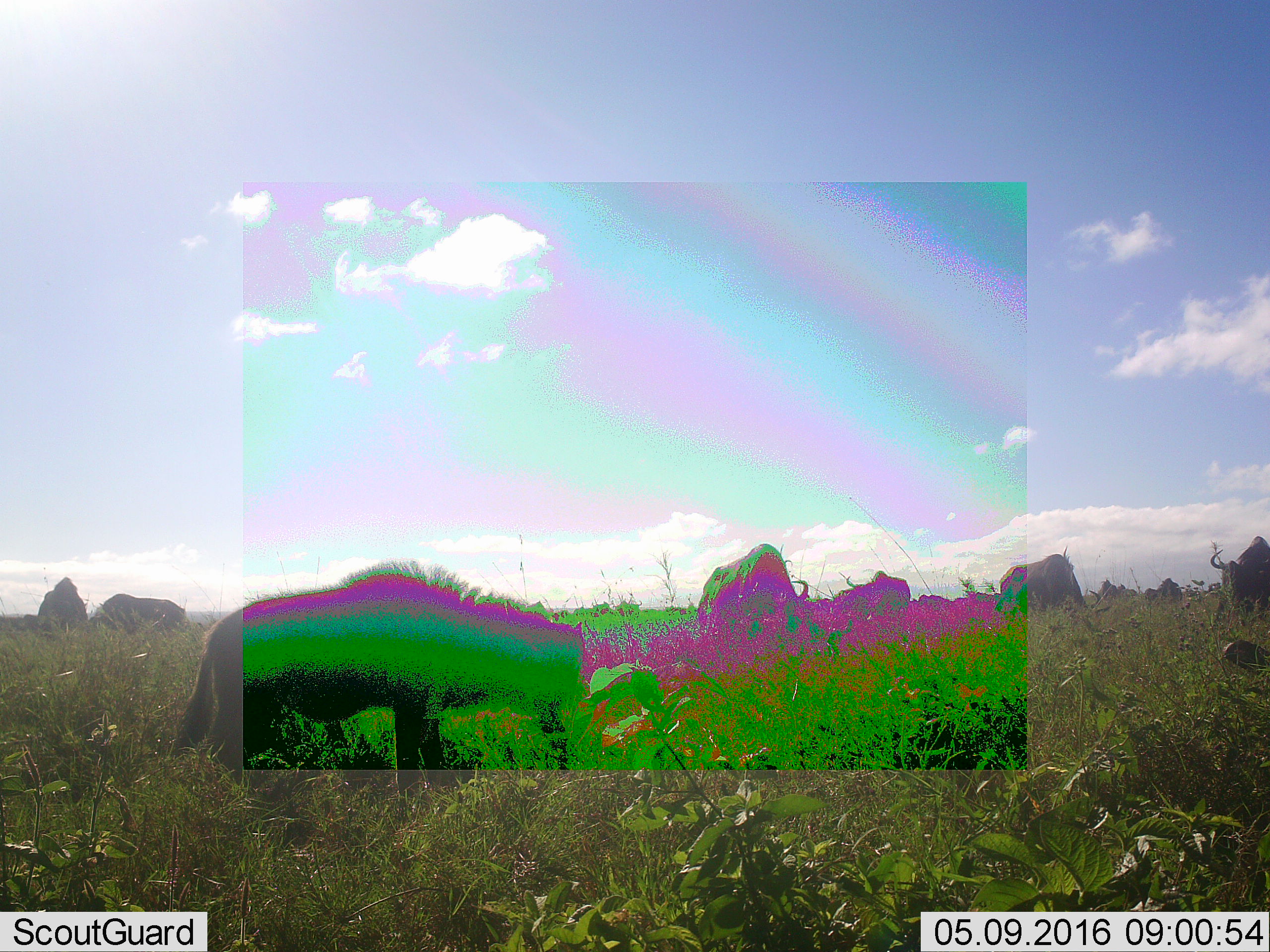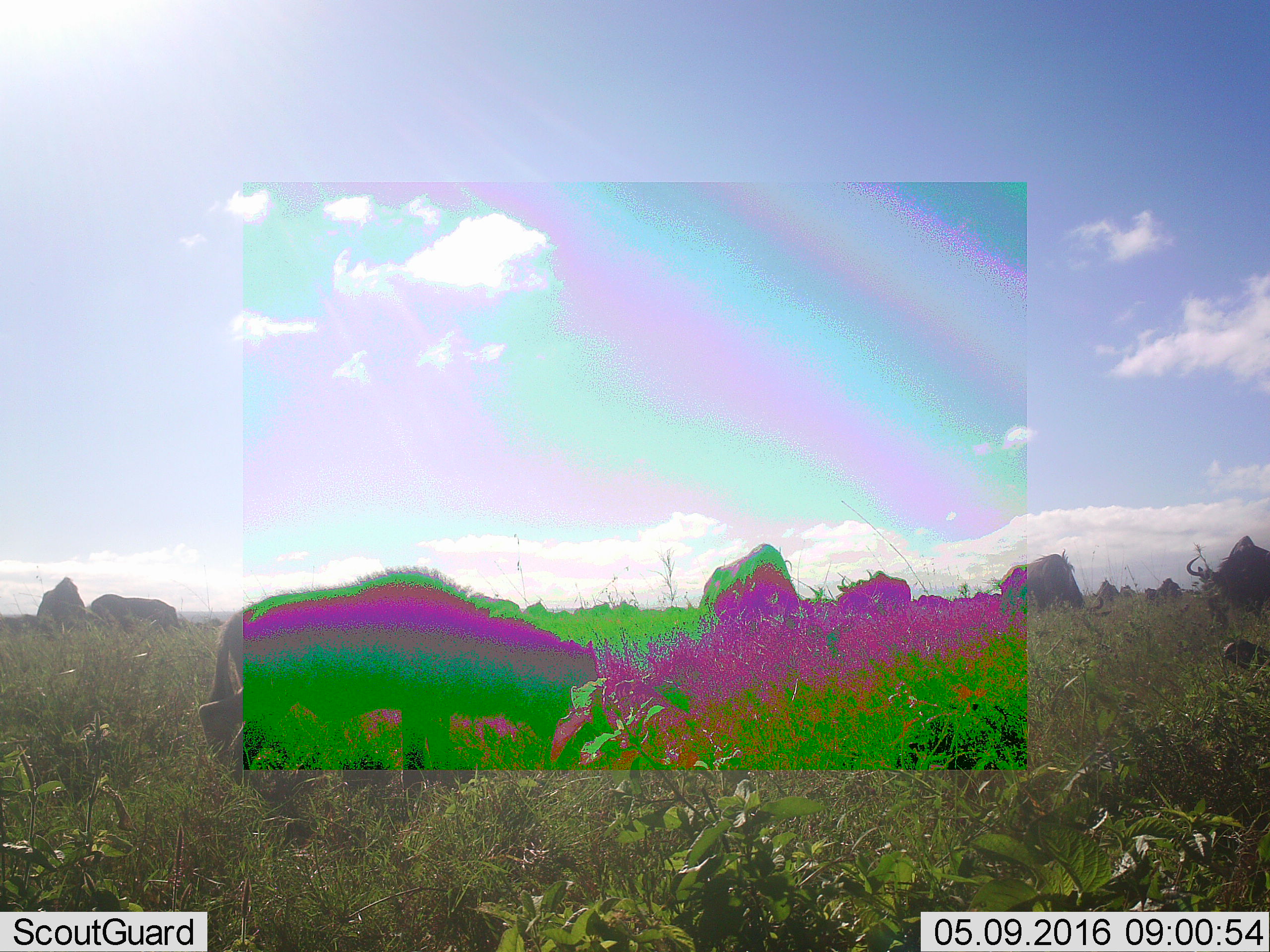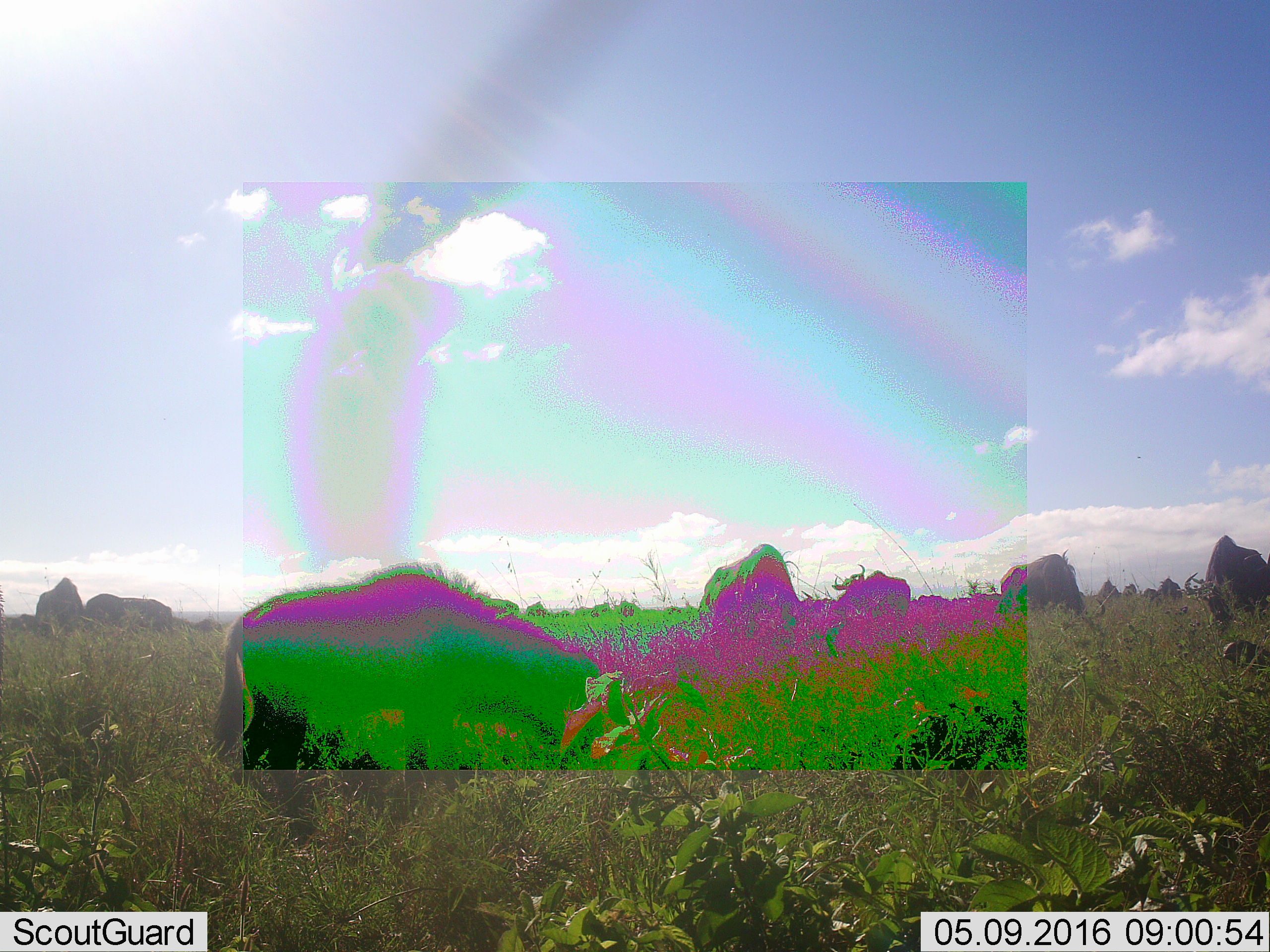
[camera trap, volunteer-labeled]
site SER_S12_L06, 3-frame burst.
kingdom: Animalia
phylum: Chordata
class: Mammalia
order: Artiodactyla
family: Bovidae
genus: Connochaetes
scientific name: Connochaetes taurinus taurinus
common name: blue wildebeest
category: wildebeestblue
Wildebeestblue (blue wildebeest) (Connochaetes taurinus taurinus), count 11-50. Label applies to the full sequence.